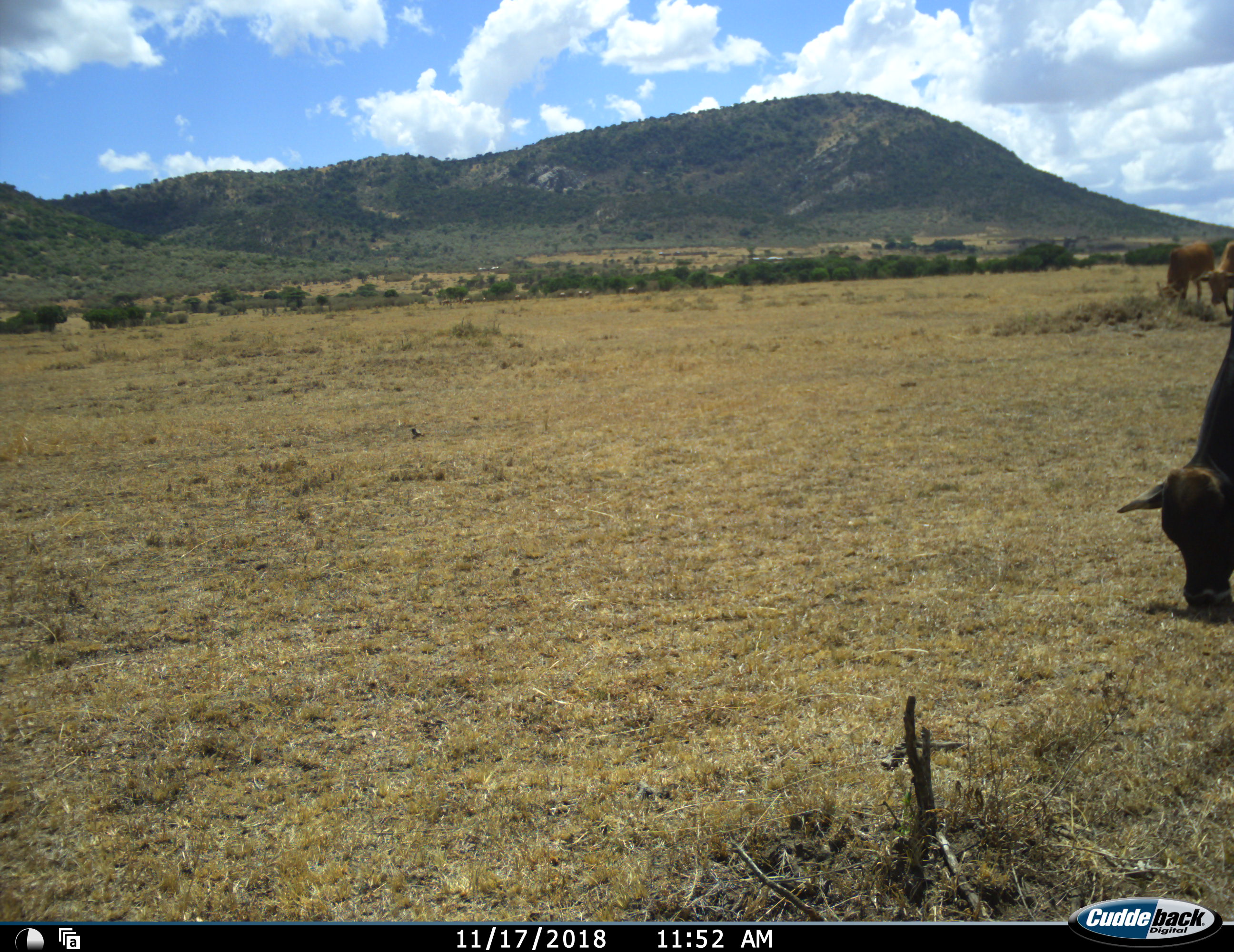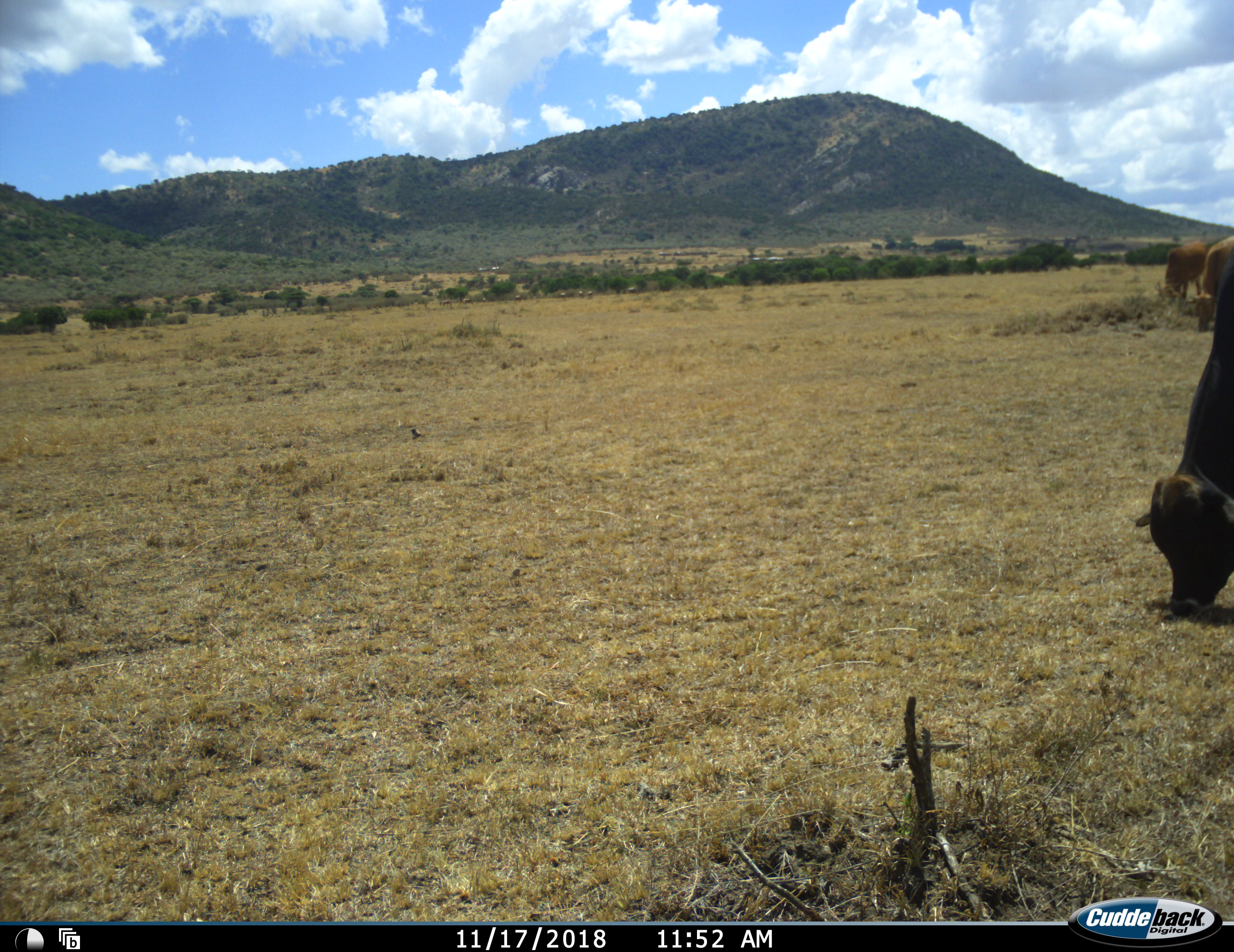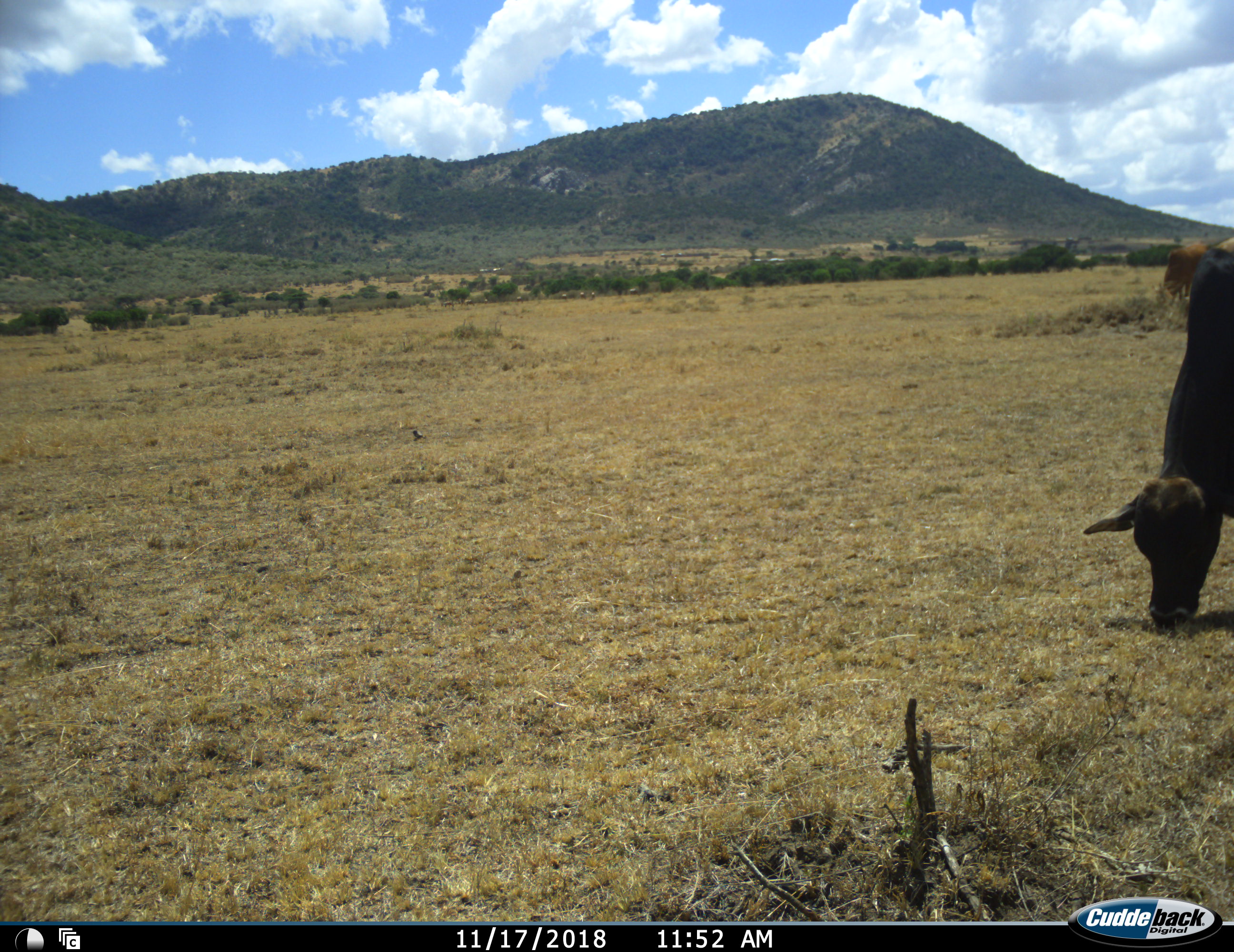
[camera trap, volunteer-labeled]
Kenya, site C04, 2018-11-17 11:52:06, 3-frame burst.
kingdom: Animalia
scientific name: Animalia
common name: animal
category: domesticanimal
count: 3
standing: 10%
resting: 0%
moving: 0%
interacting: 0%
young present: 0%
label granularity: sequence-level